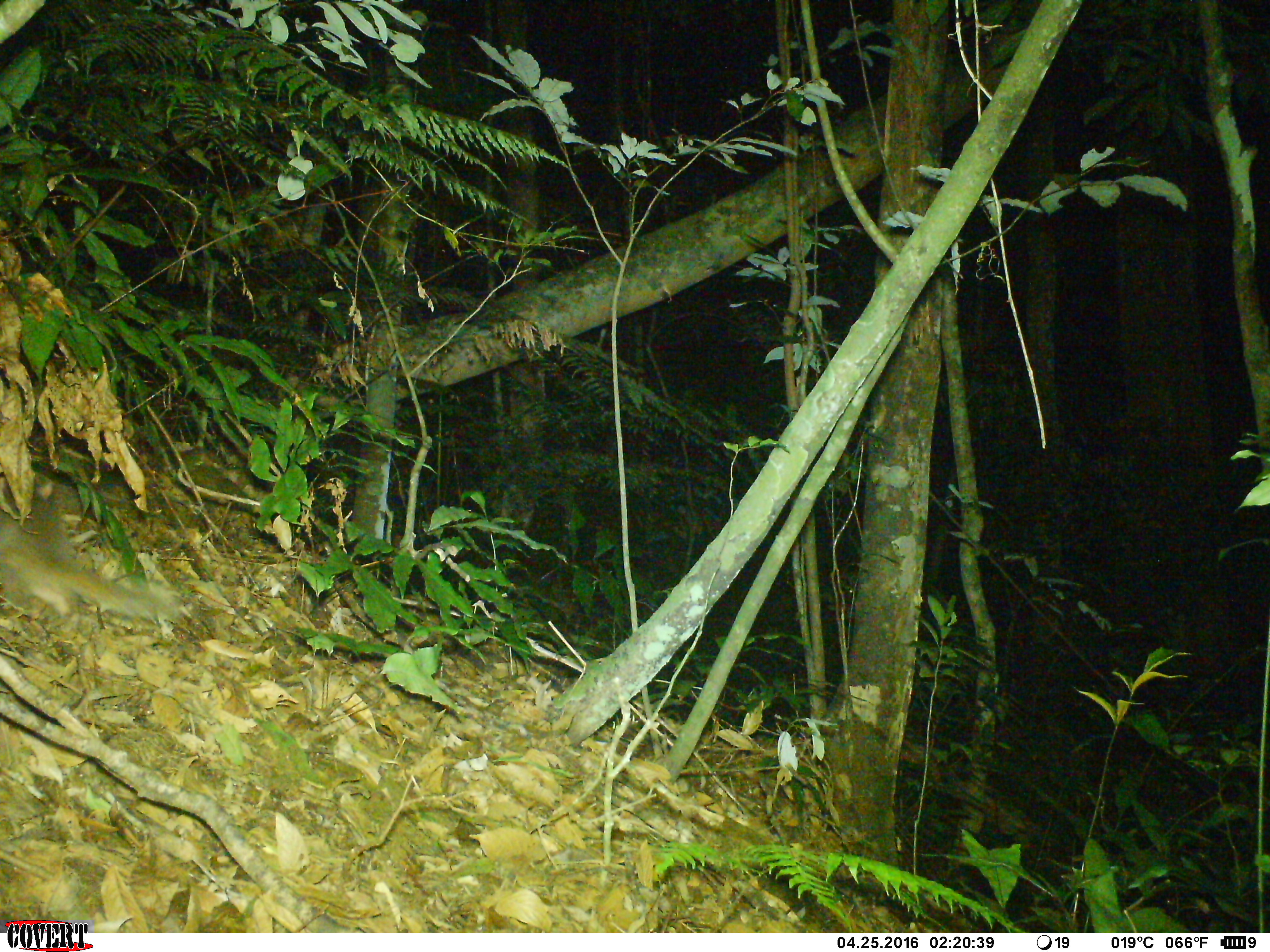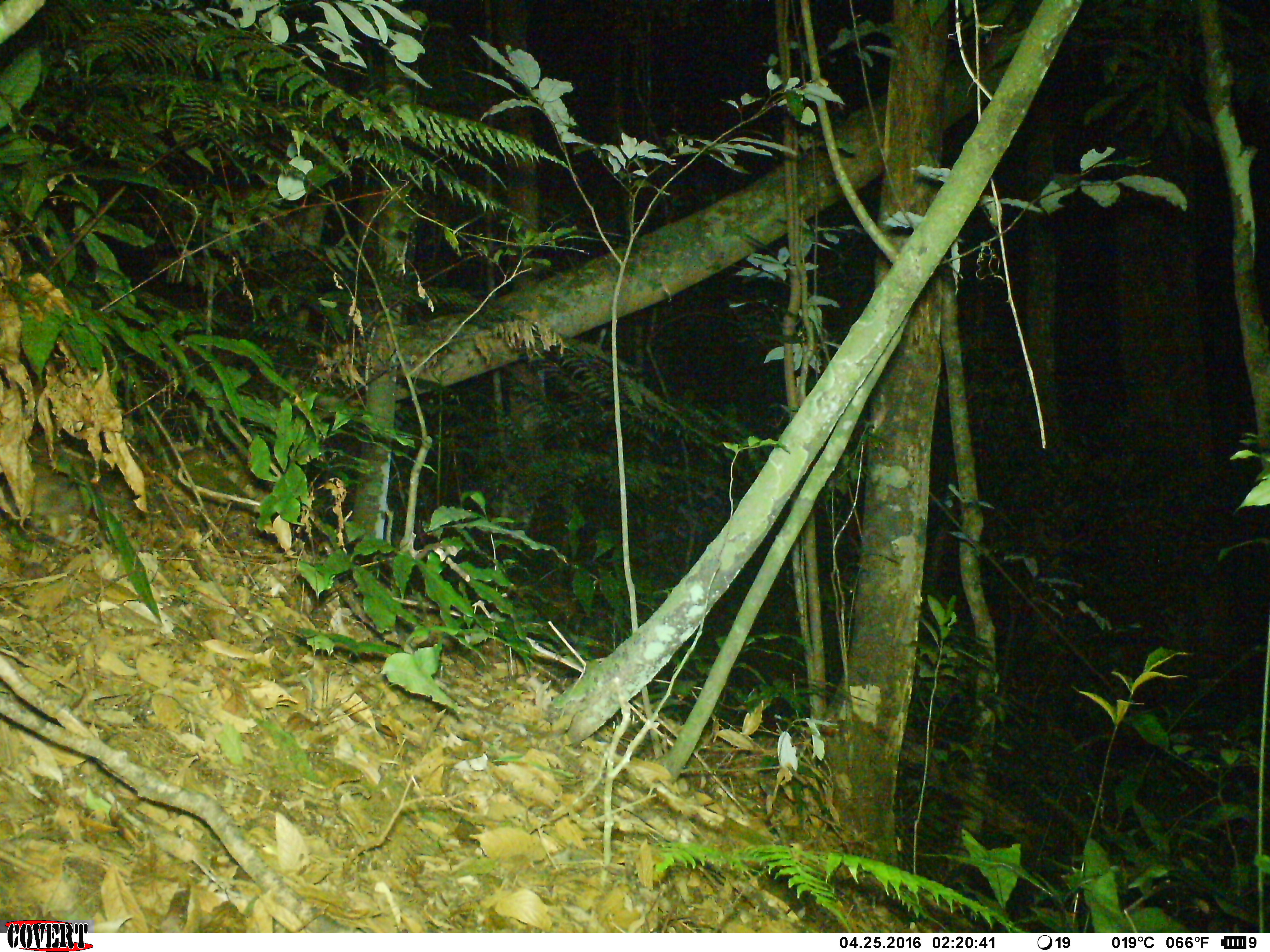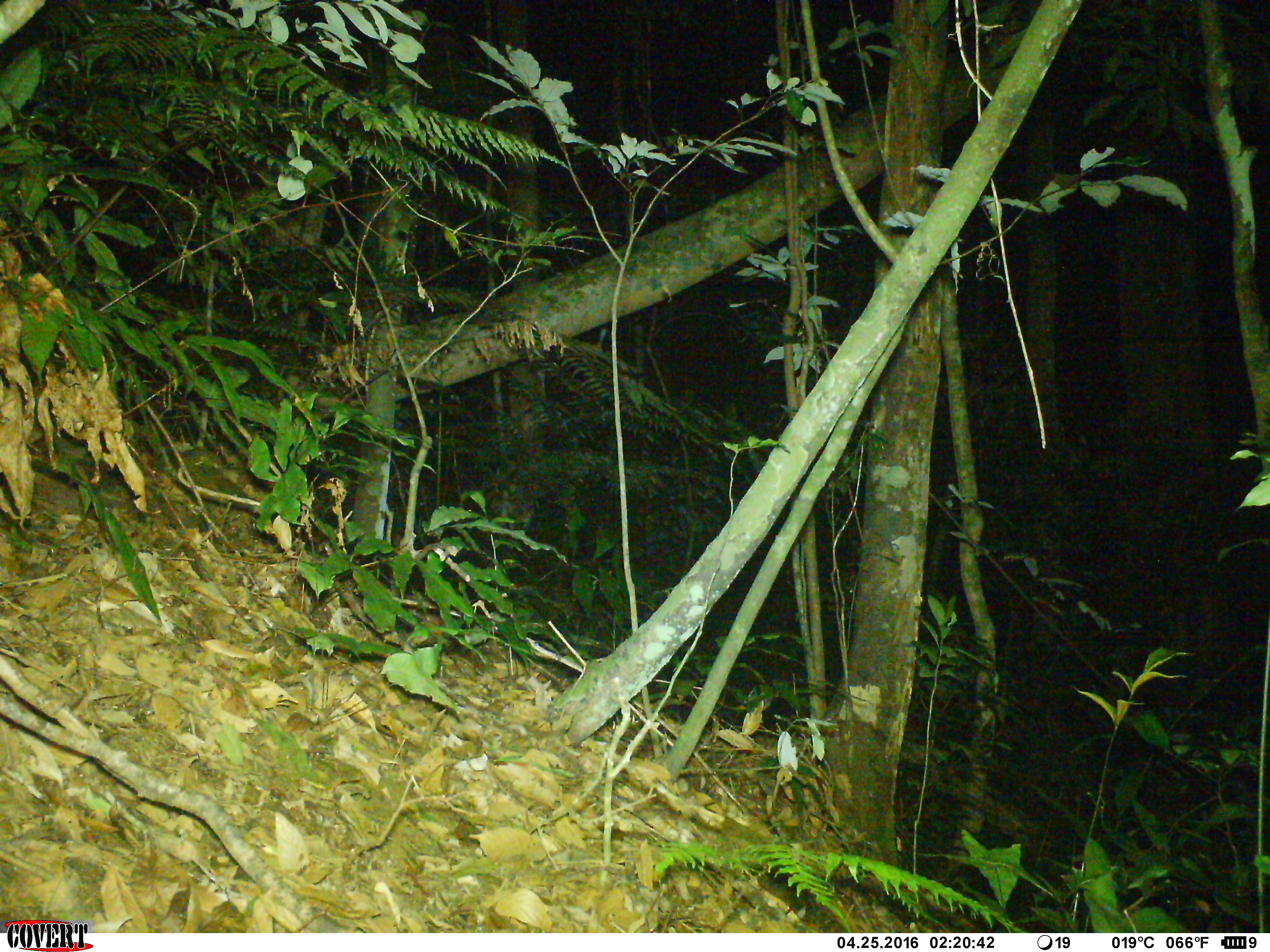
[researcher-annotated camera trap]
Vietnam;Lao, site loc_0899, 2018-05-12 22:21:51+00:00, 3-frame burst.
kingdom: Animalia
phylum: Chordata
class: Mammalia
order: Carnivora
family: Mustelidae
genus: Melogale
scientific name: Melogale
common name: ferret badger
Ferret badger (Melogale). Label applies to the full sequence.